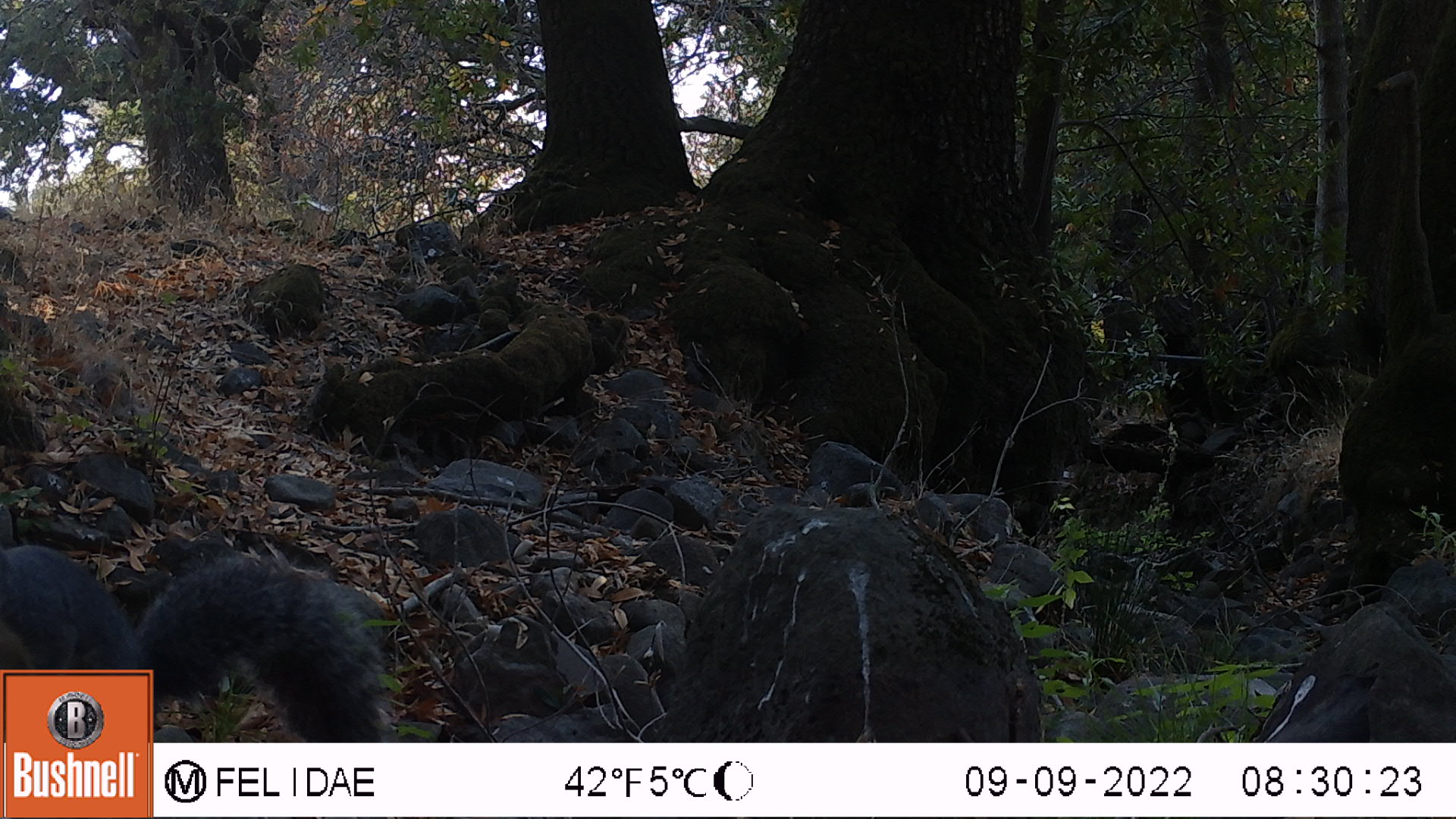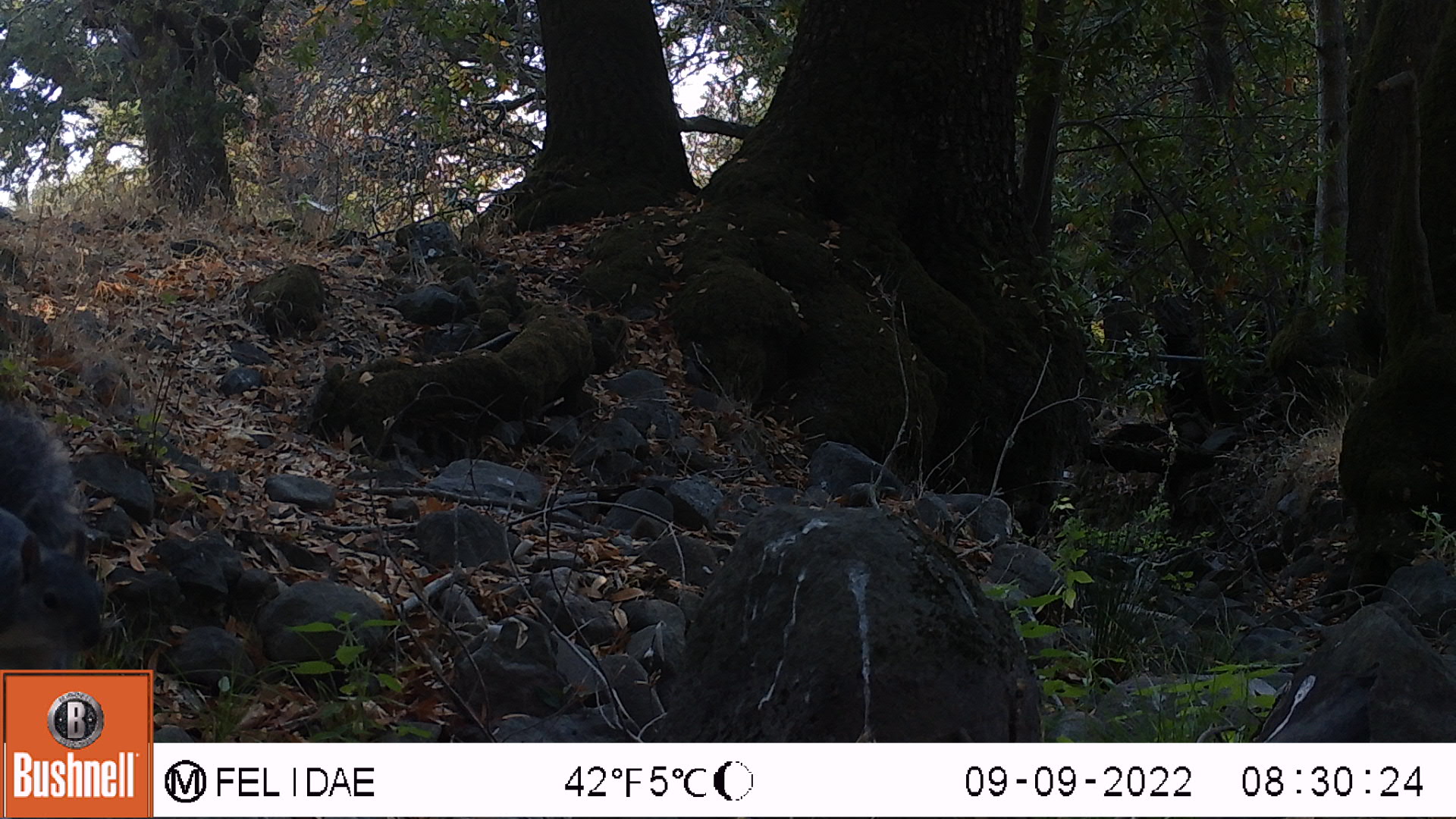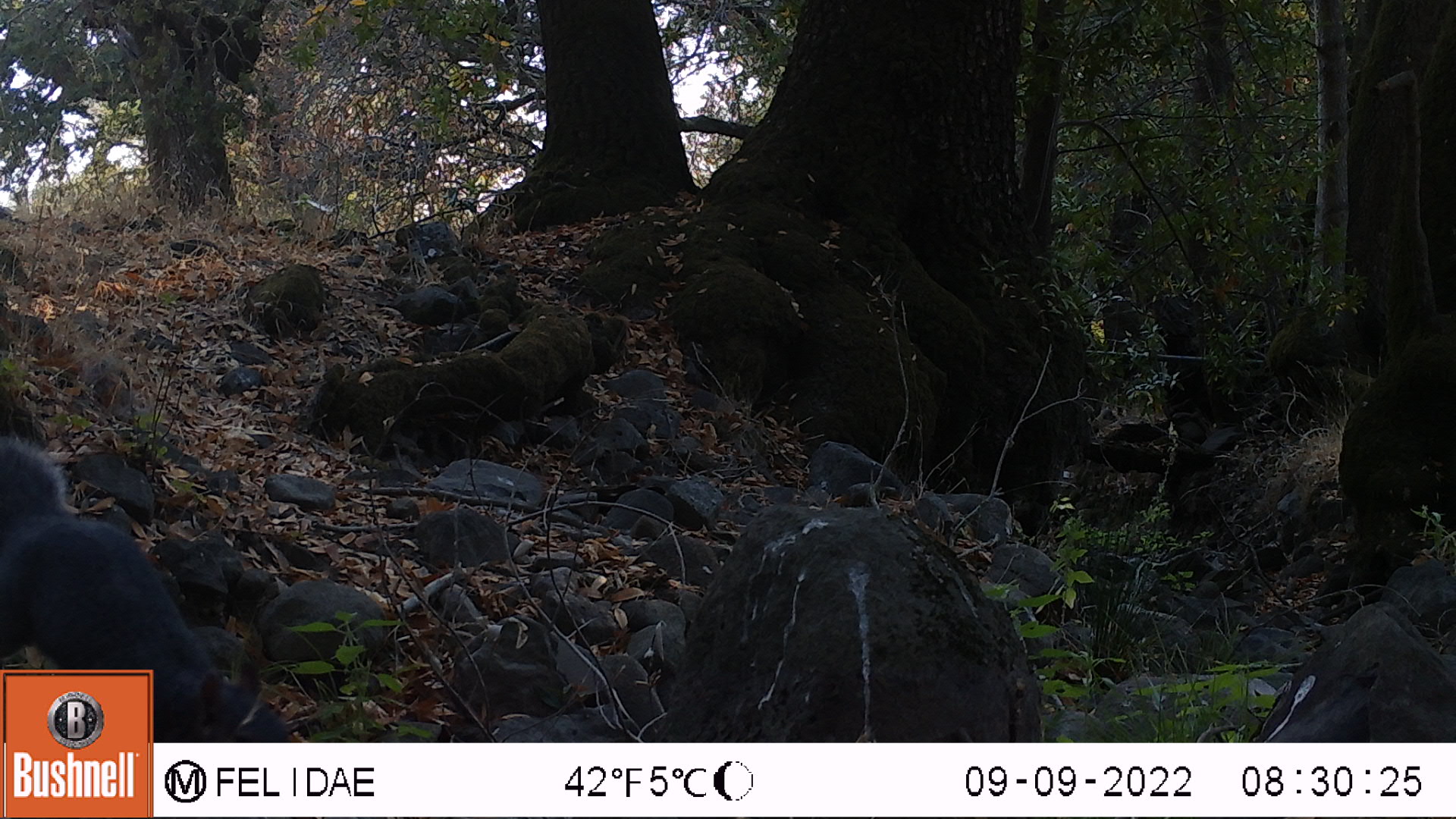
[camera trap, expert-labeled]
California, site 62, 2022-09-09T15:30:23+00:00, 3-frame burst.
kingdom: Animalia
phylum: Chordata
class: Mammalia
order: Rodentia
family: Sciuridae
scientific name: Sciuridae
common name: squirrel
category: unknown squirrel